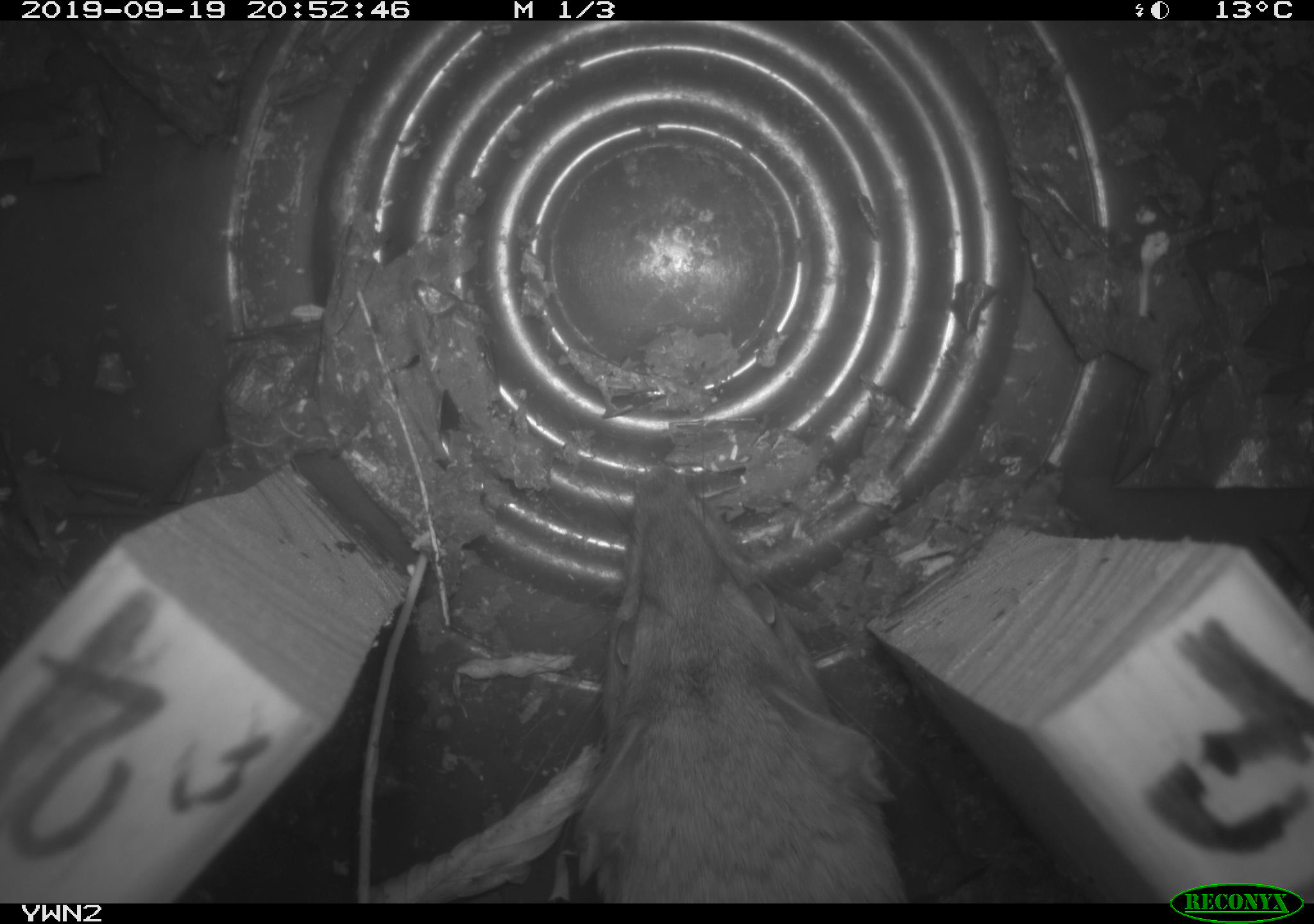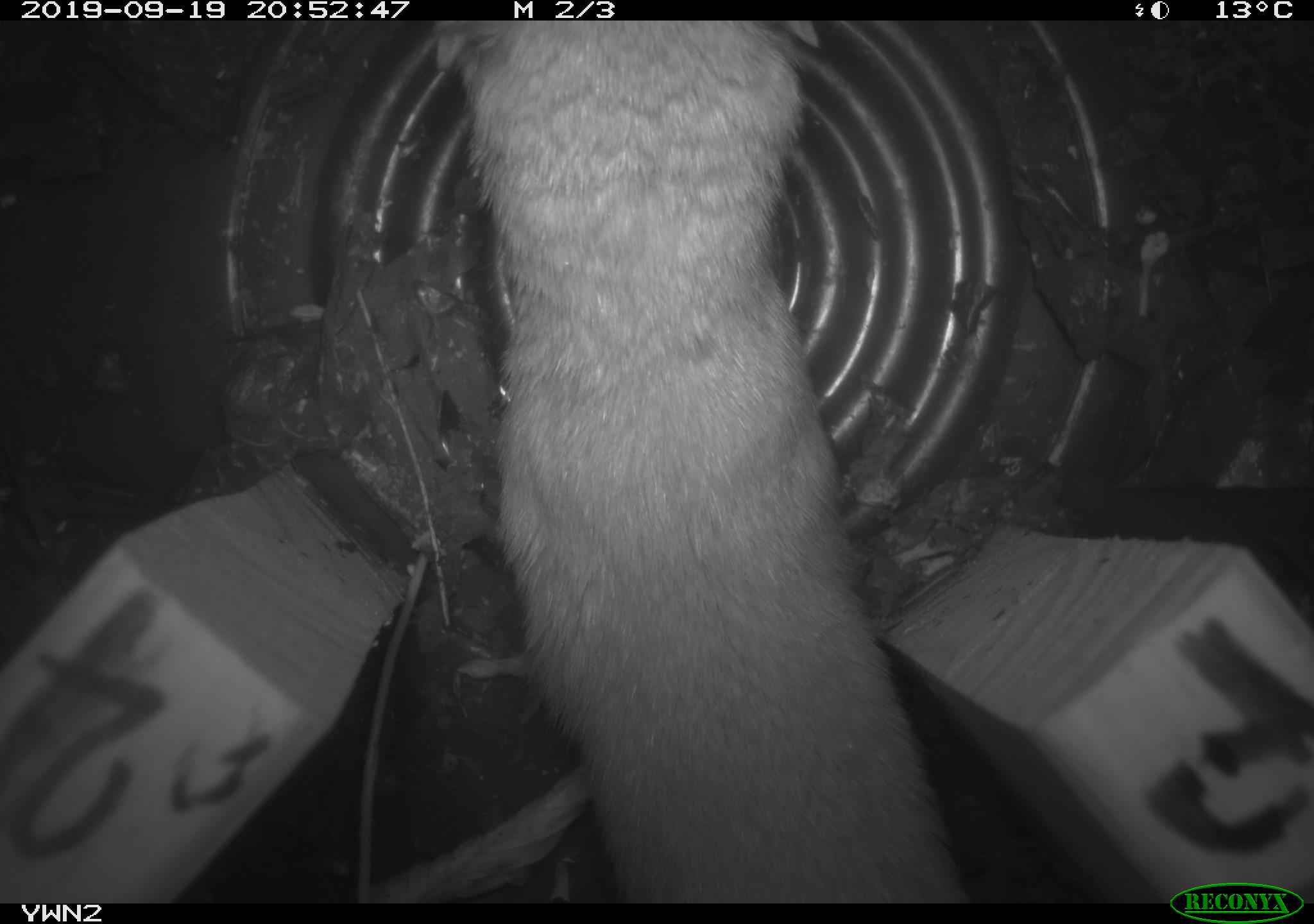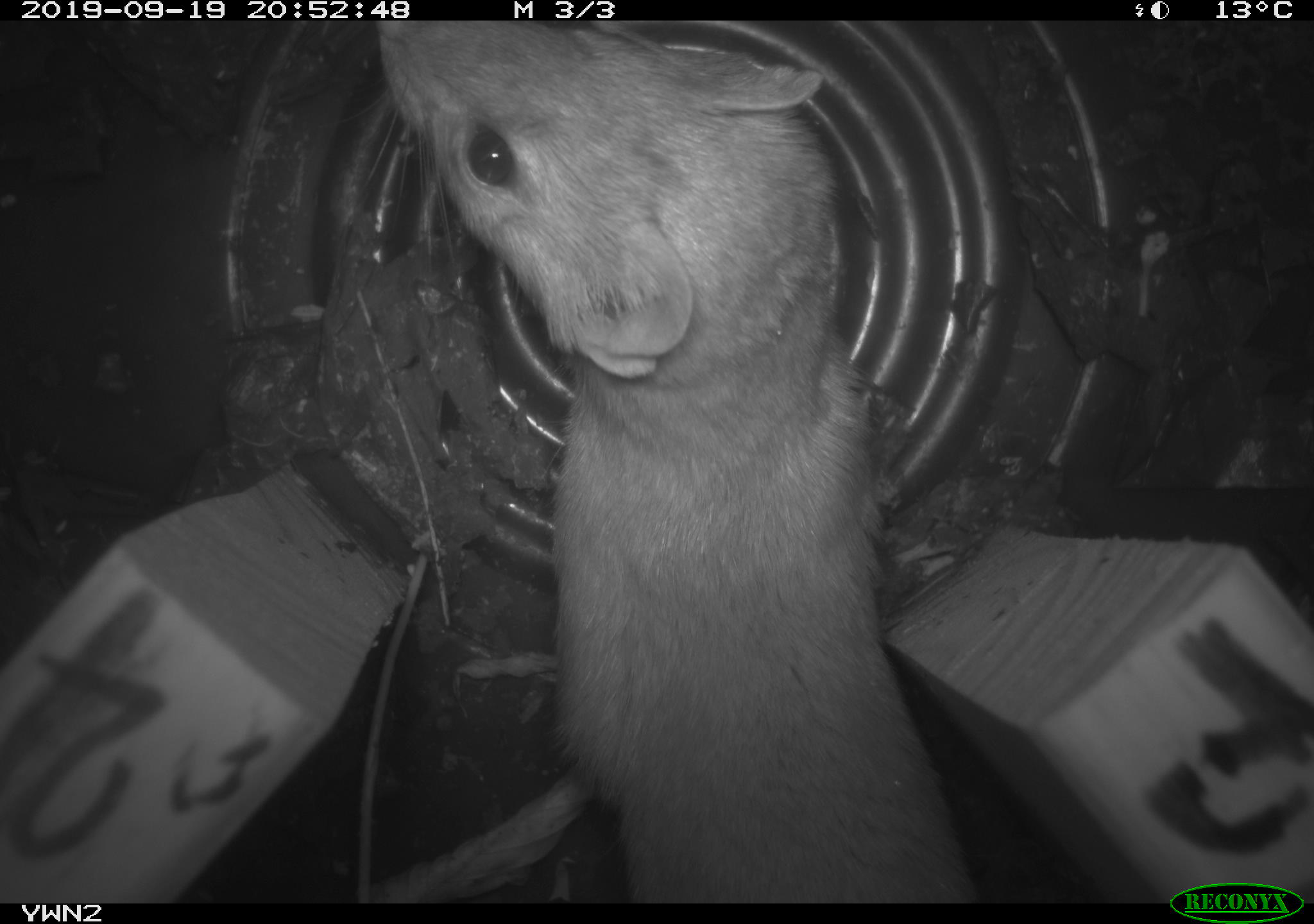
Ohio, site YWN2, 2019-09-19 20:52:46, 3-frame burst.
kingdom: Animalia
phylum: Chordata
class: Mammalia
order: Carnivora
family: Mustelidae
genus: Neogale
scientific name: Neogale frenata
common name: long-tailed weasel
Long-tailed weasel (Neogale frenata).